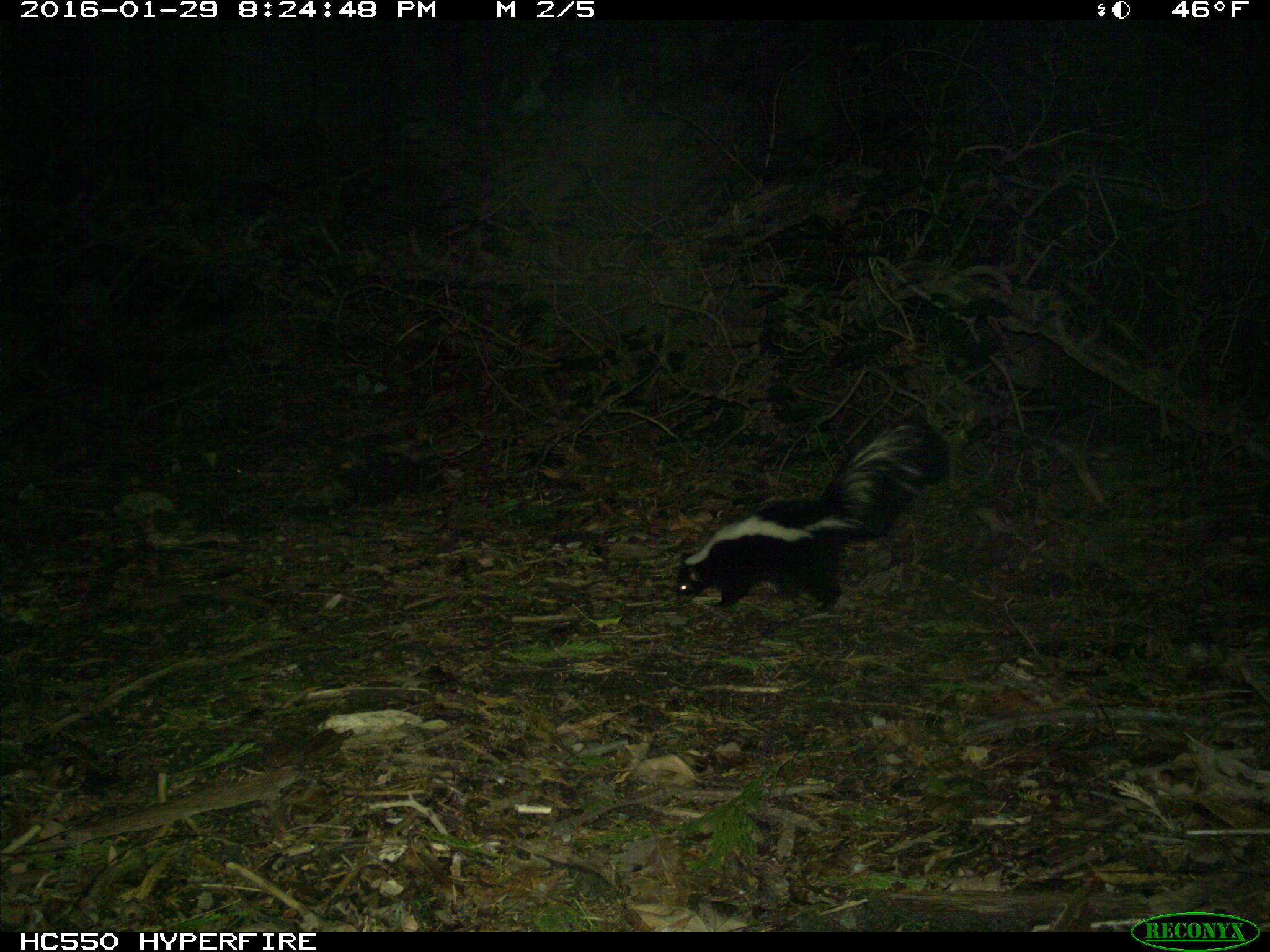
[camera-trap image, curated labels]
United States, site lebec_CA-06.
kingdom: Animalia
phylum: Chordata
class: Mammalia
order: Carnivora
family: Mephitidae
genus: Mephitis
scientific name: Mephitis mephitis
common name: striped skunk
Mephitis mephitis (striped skunk).